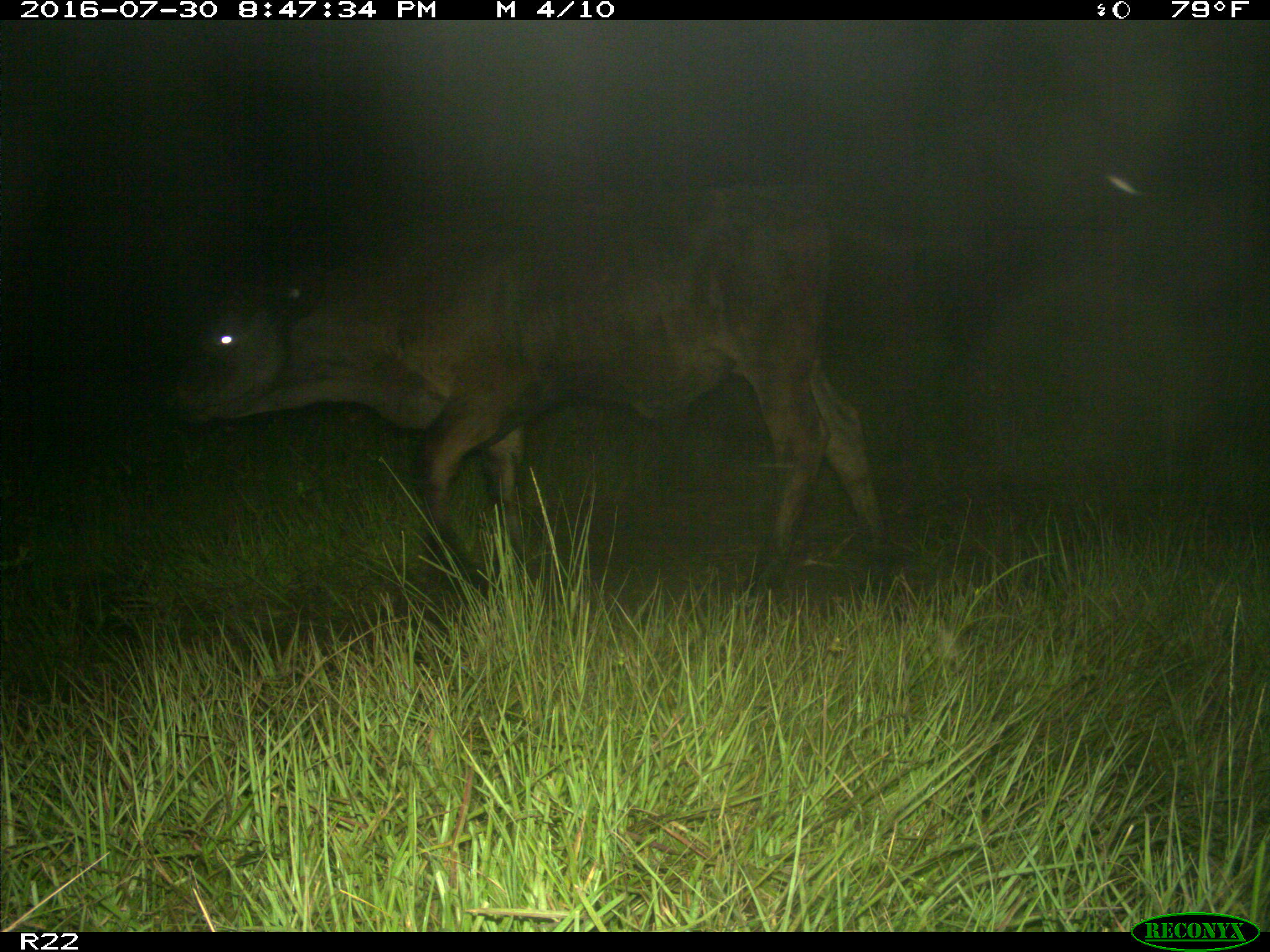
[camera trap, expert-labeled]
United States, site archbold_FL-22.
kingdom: Animalia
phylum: Chordata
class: Mammalia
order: Artiodactyla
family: Bovidae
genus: Bos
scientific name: Bos taurus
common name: domestic cow